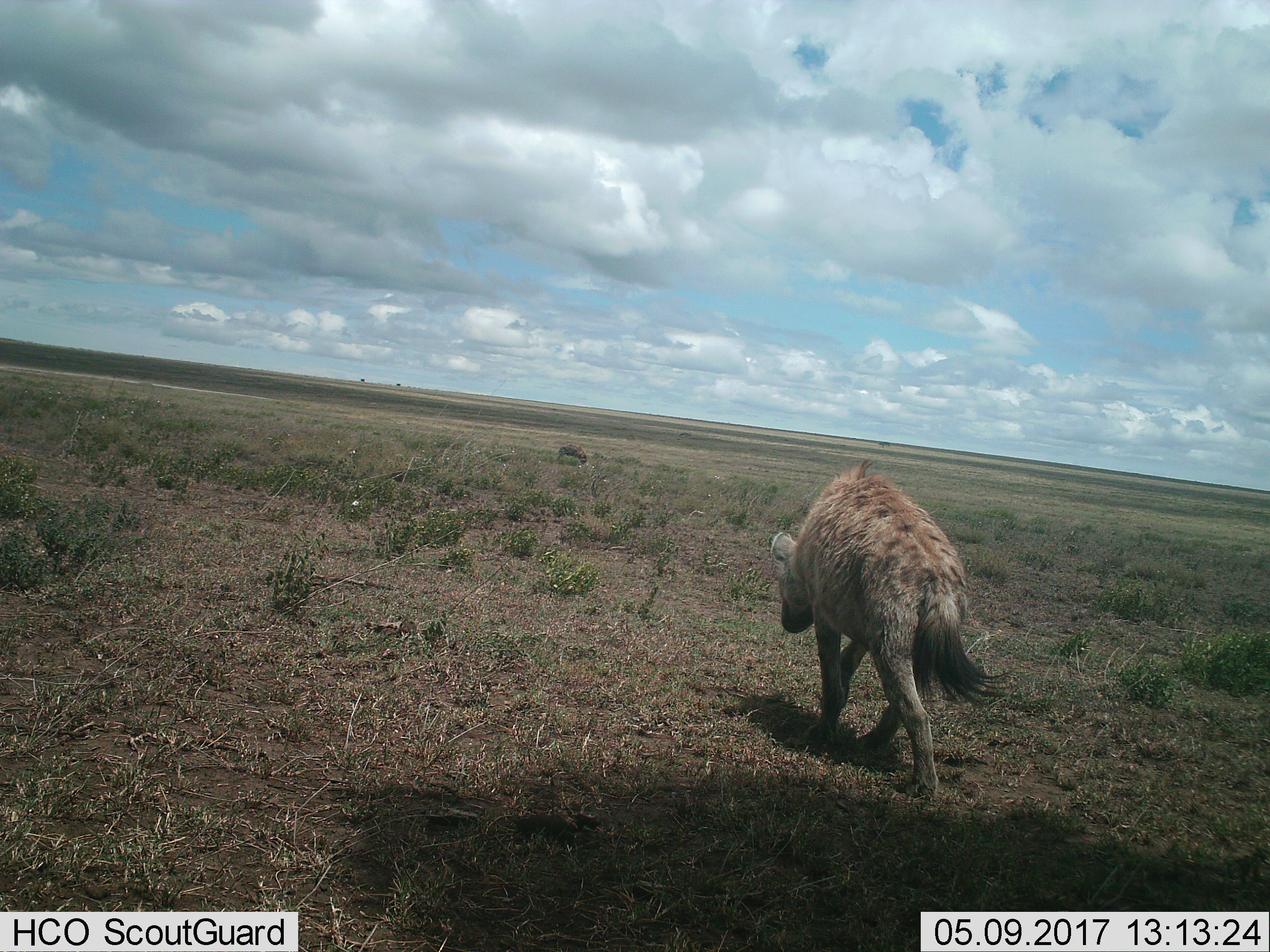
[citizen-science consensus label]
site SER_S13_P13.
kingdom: Animalia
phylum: Chordata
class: Mammalia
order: Carnivora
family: Hyaenidae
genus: Crocuta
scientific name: Crocuta crocuta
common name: spotted hyena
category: hyenaspotted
Hyenaspotted (spotted hyena) (Crocuta crocuta), count 1. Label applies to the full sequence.